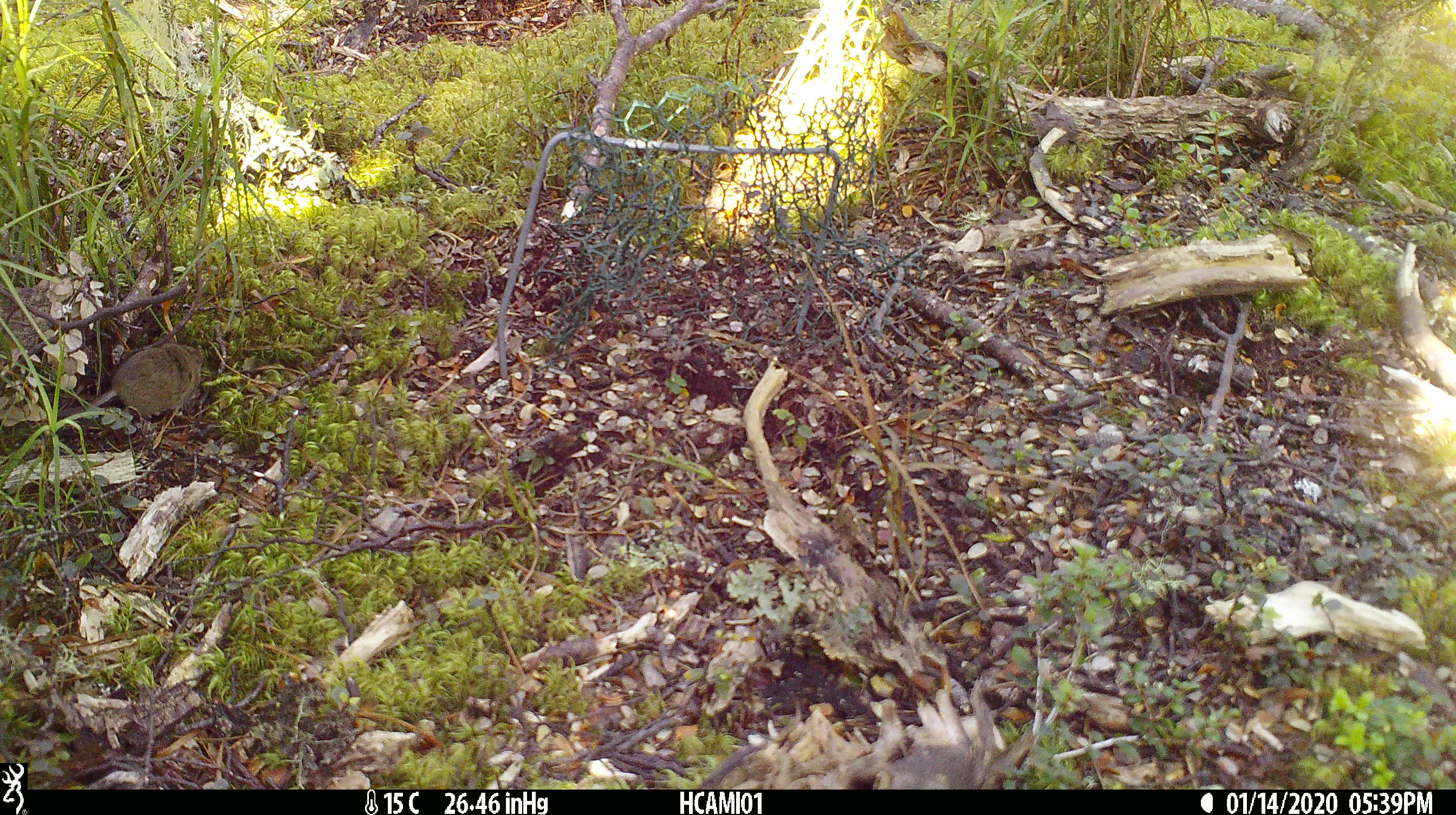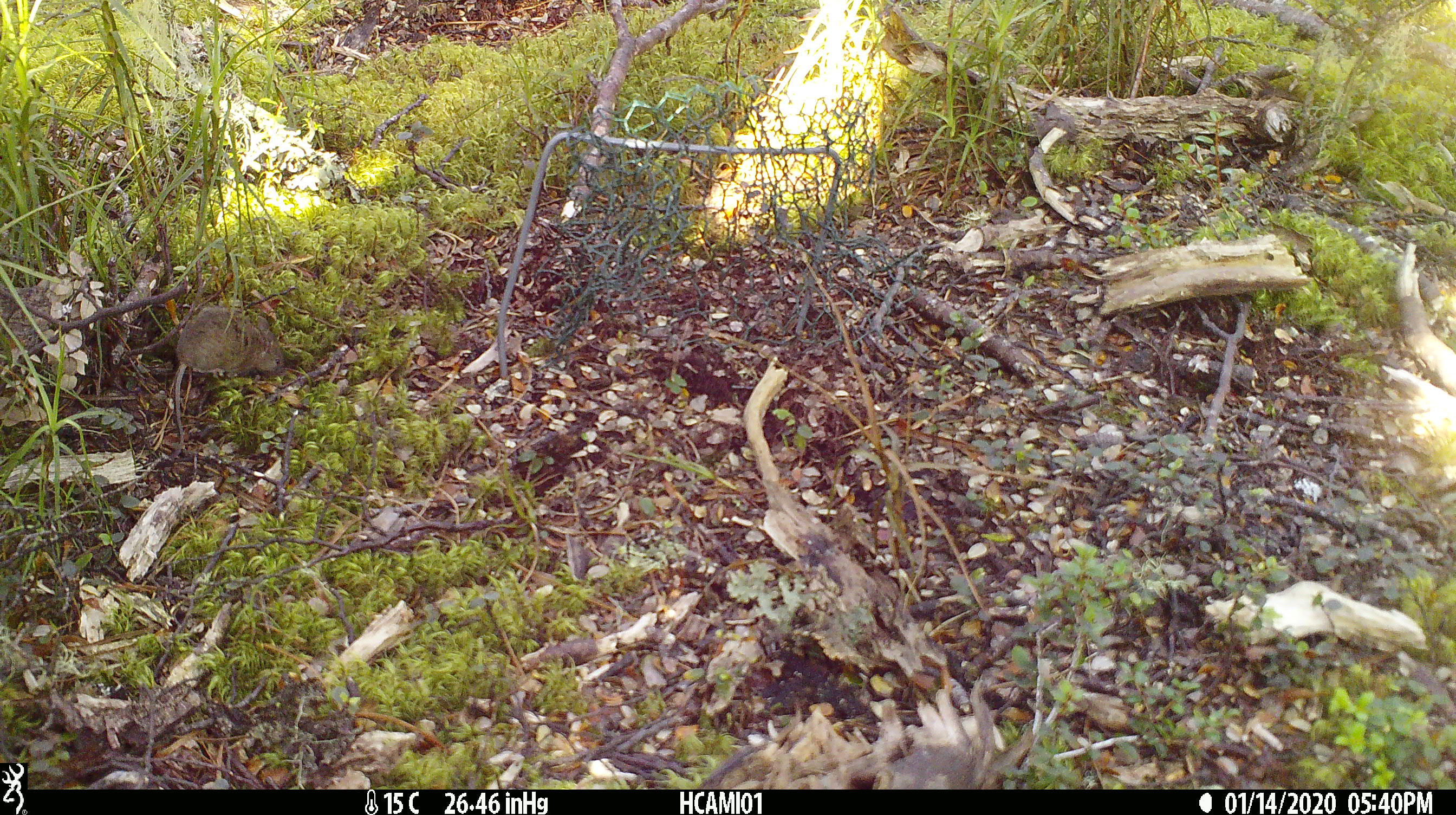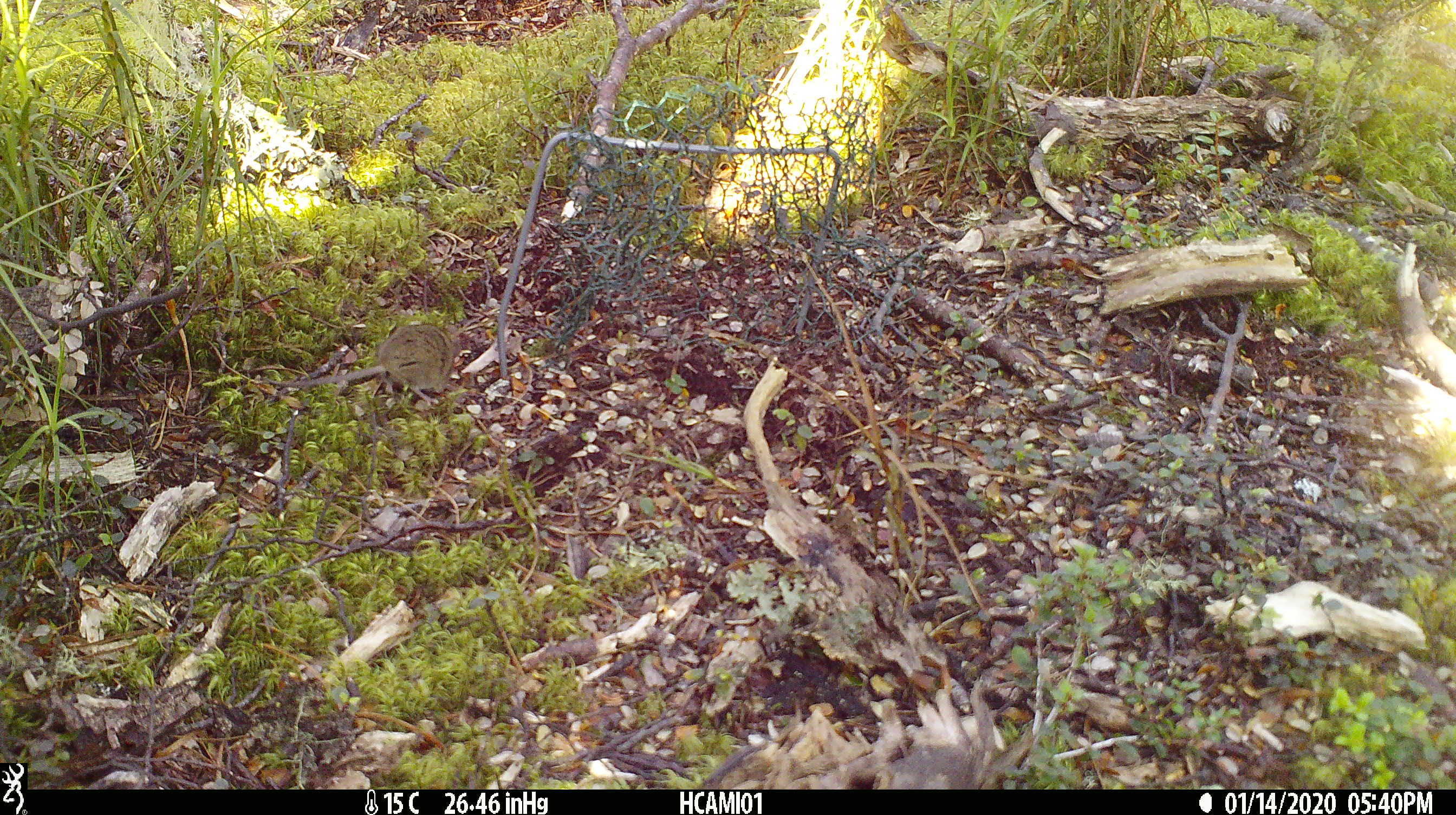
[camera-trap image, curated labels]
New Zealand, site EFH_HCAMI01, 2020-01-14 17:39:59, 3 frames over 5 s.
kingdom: Animalia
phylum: Chordata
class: Mammalia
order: Rodentia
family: Muridae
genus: Mus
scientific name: Mus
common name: mouse